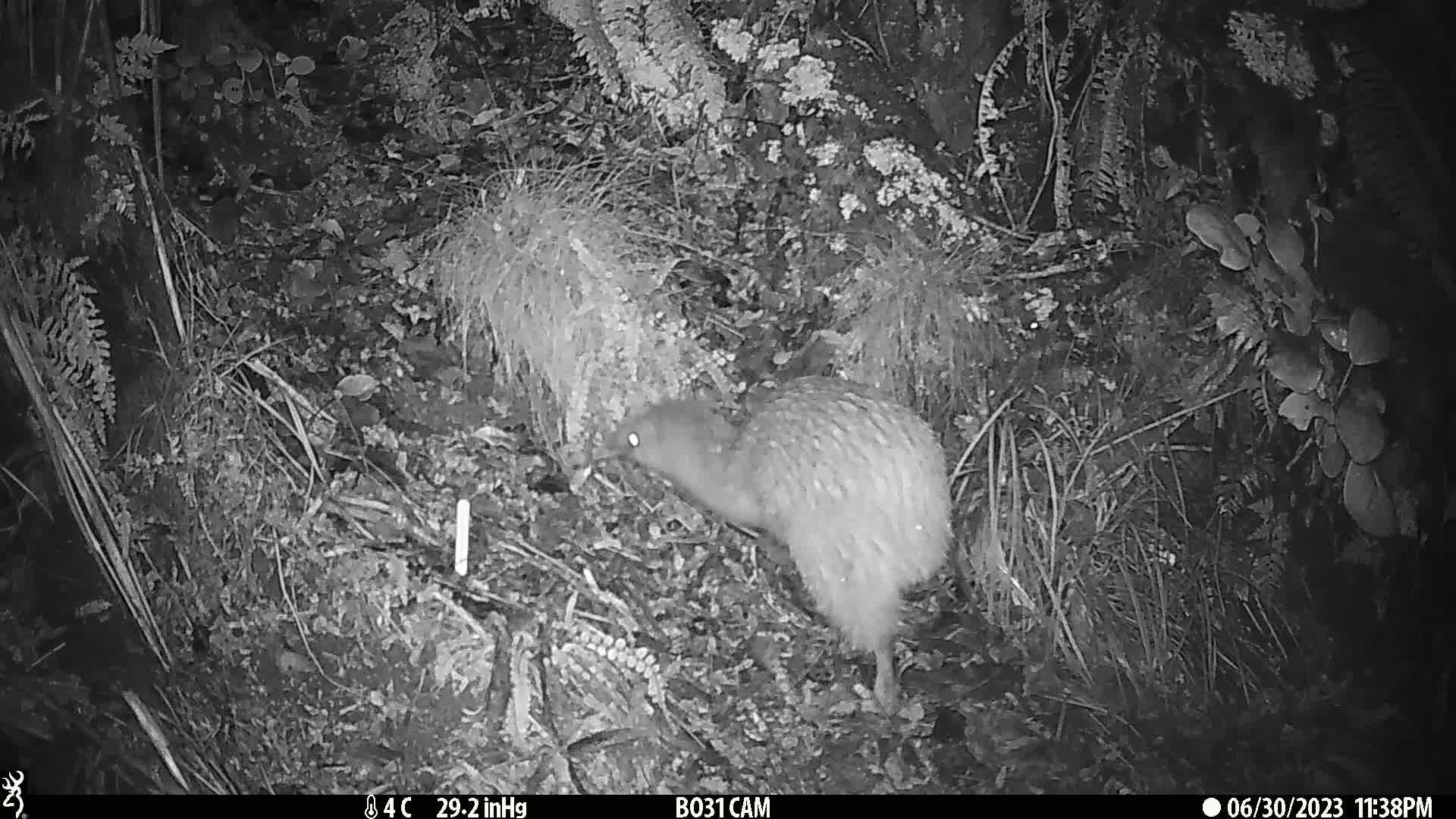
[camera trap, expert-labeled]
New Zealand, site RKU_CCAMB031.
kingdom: Animalia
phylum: Chordata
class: Aves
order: Apterygiformes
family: Apterygidae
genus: Apteryx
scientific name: Apteryx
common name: kiwi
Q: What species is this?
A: Kiwi (Apteryx).